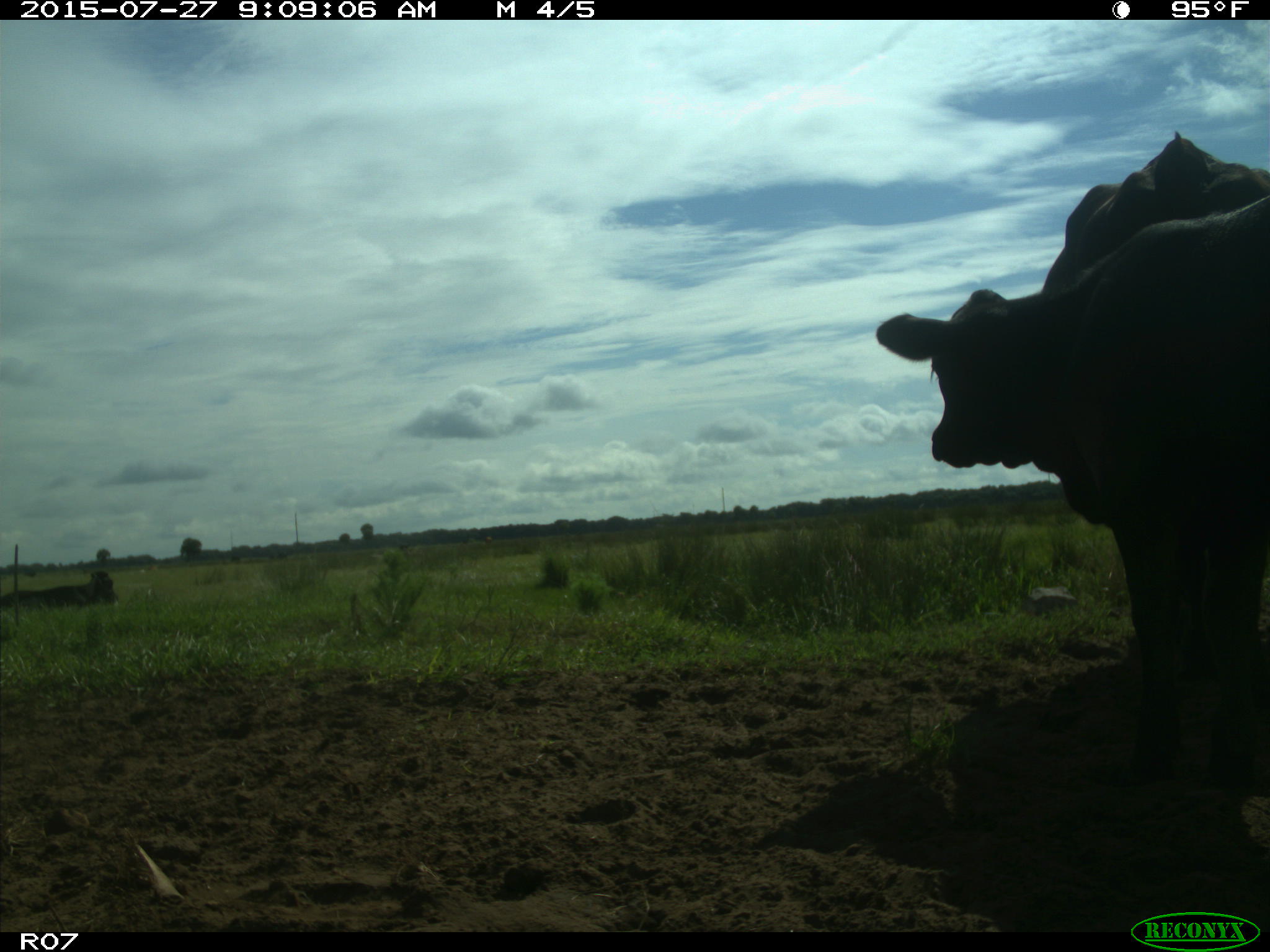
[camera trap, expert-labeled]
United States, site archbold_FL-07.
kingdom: Animalia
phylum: Chordata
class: Mammalia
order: Artiodactyla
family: Bovidae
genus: Bos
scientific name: Bos taurus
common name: domestic cow